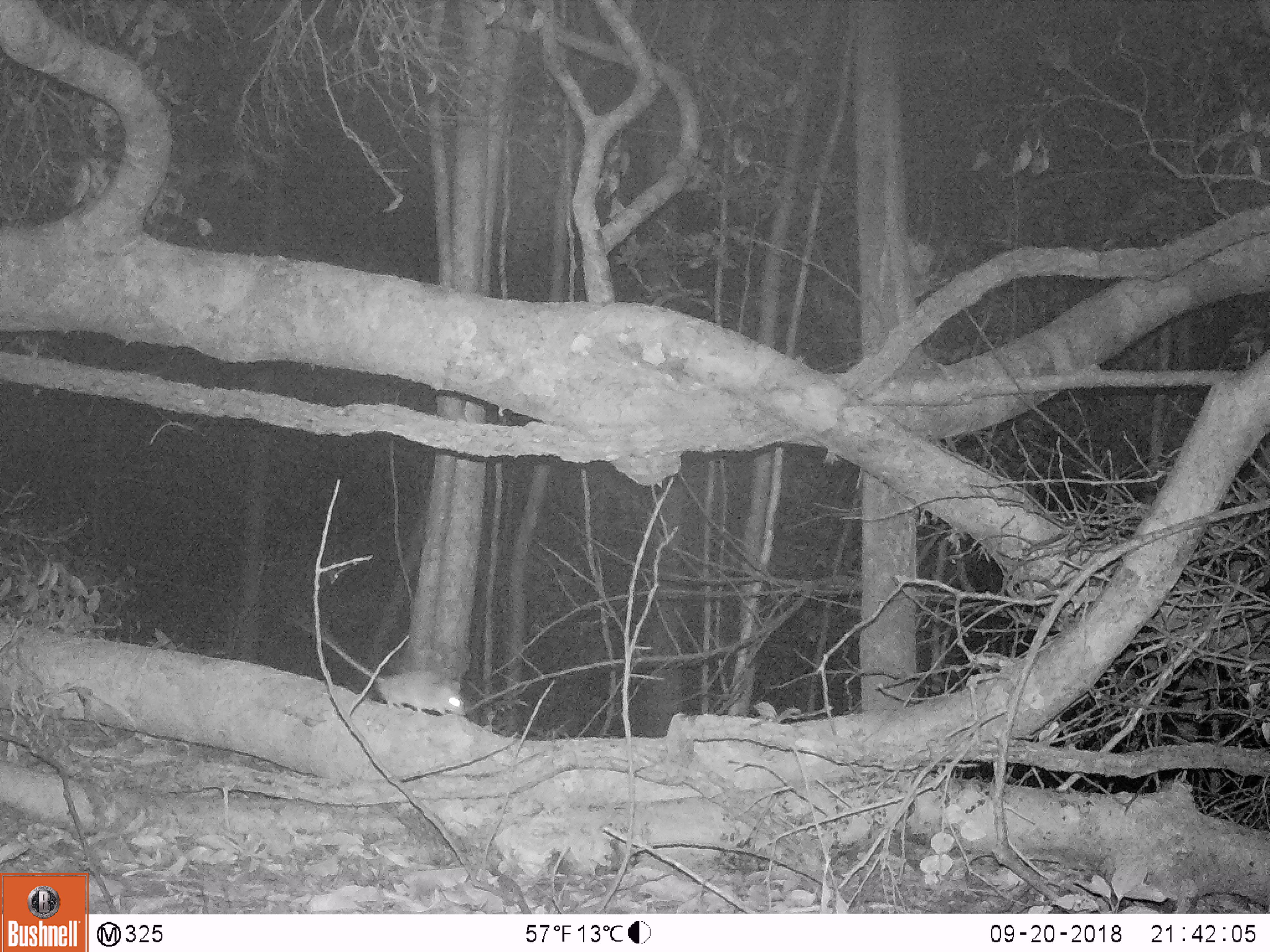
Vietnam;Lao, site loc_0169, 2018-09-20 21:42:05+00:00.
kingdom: Animalia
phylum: Chordata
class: Mammalia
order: Rodentia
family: Muridae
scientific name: Muridae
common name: old-world mice and rats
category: unidentified murid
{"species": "unidentified murid (old-world mice and rats) (Muridae)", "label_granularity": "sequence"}